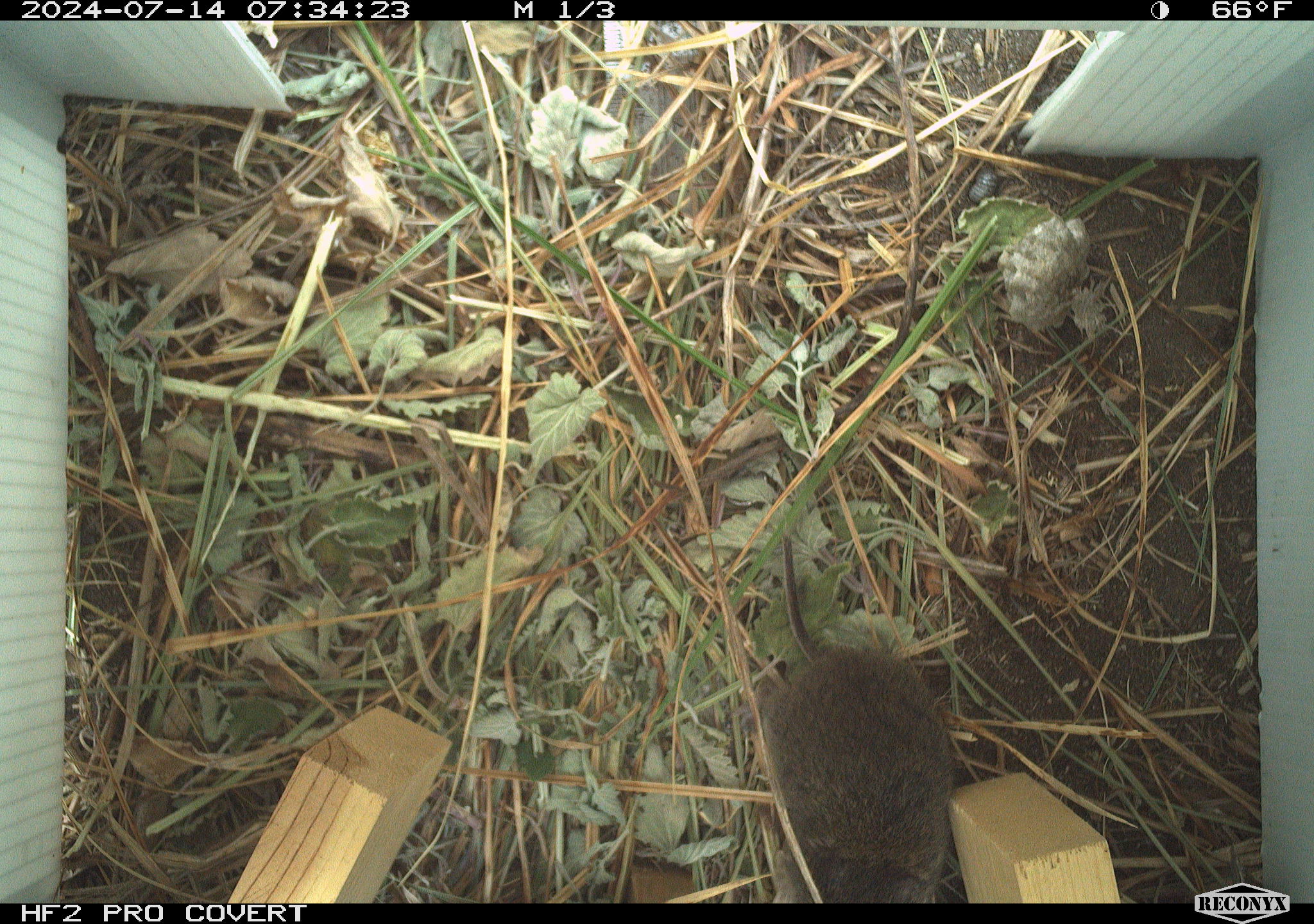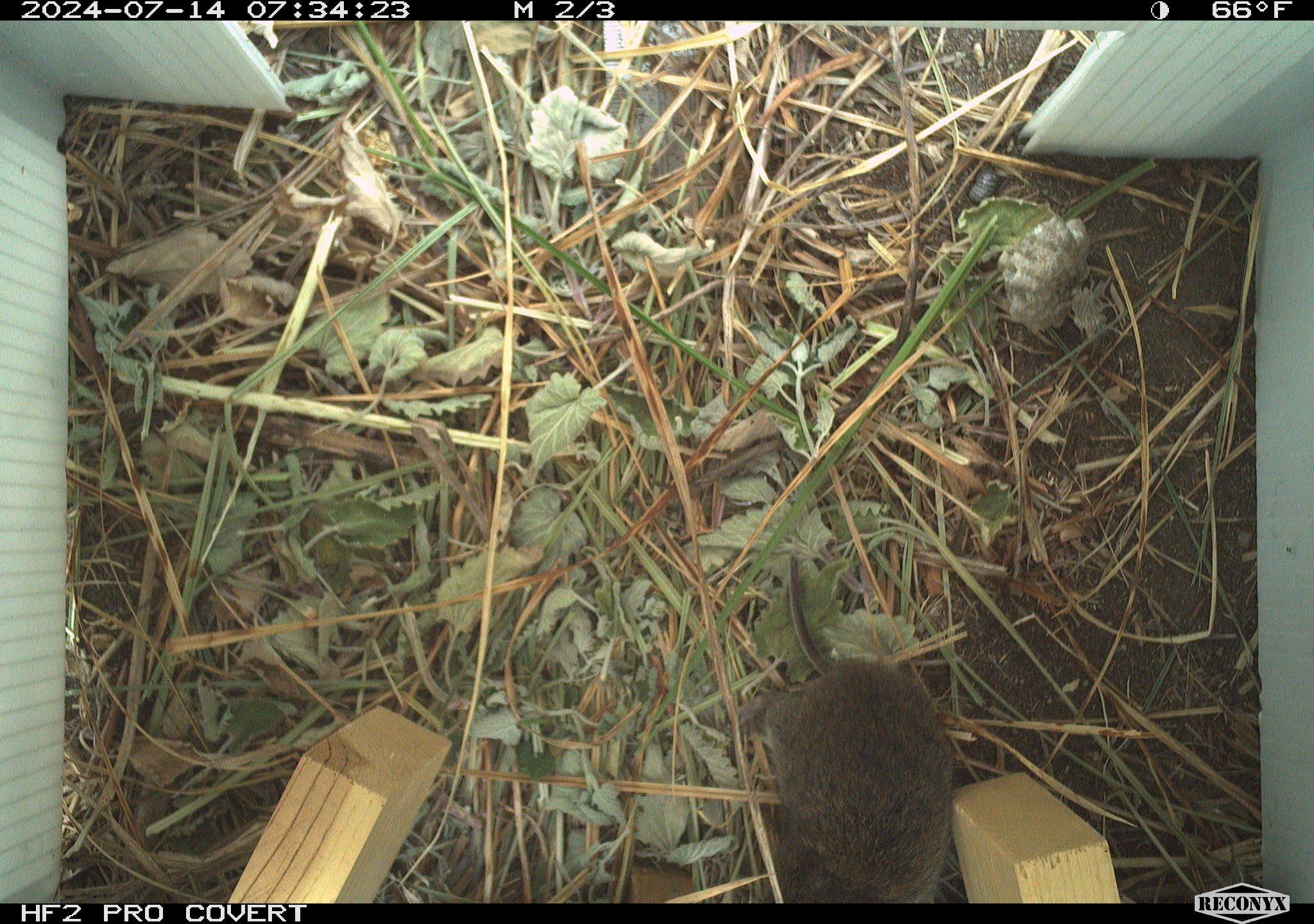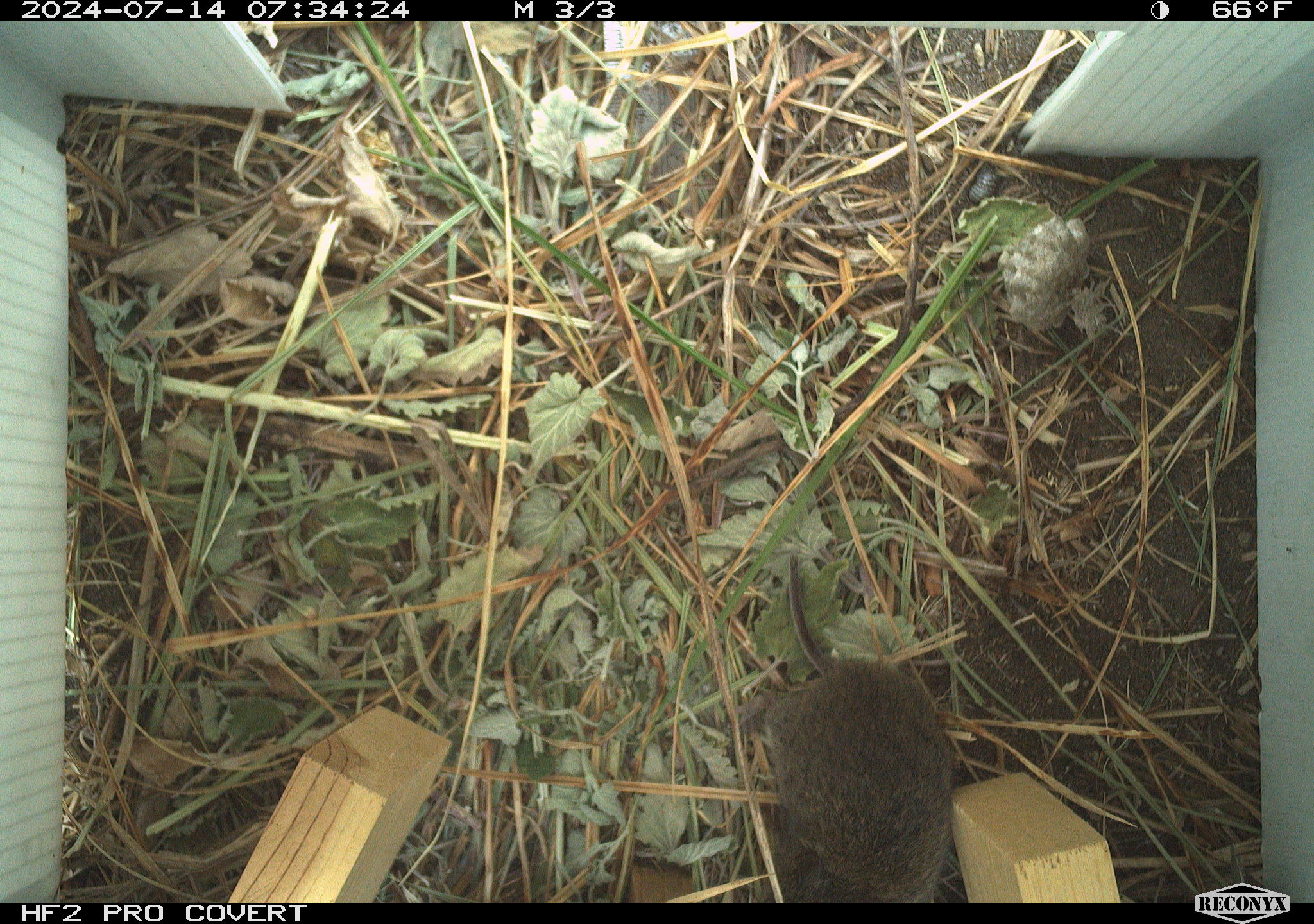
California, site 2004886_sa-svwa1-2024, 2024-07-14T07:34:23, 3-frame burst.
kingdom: Animalia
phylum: Chordata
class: Mammalia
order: Rodentia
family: Cricetidae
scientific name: Arvicolinae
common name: voles, lemmings, and muskrats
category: arvicolinae subfamily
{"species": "arvicolinae subfamily (voles, lemmings, and muskrats) (Arvicolinae)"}